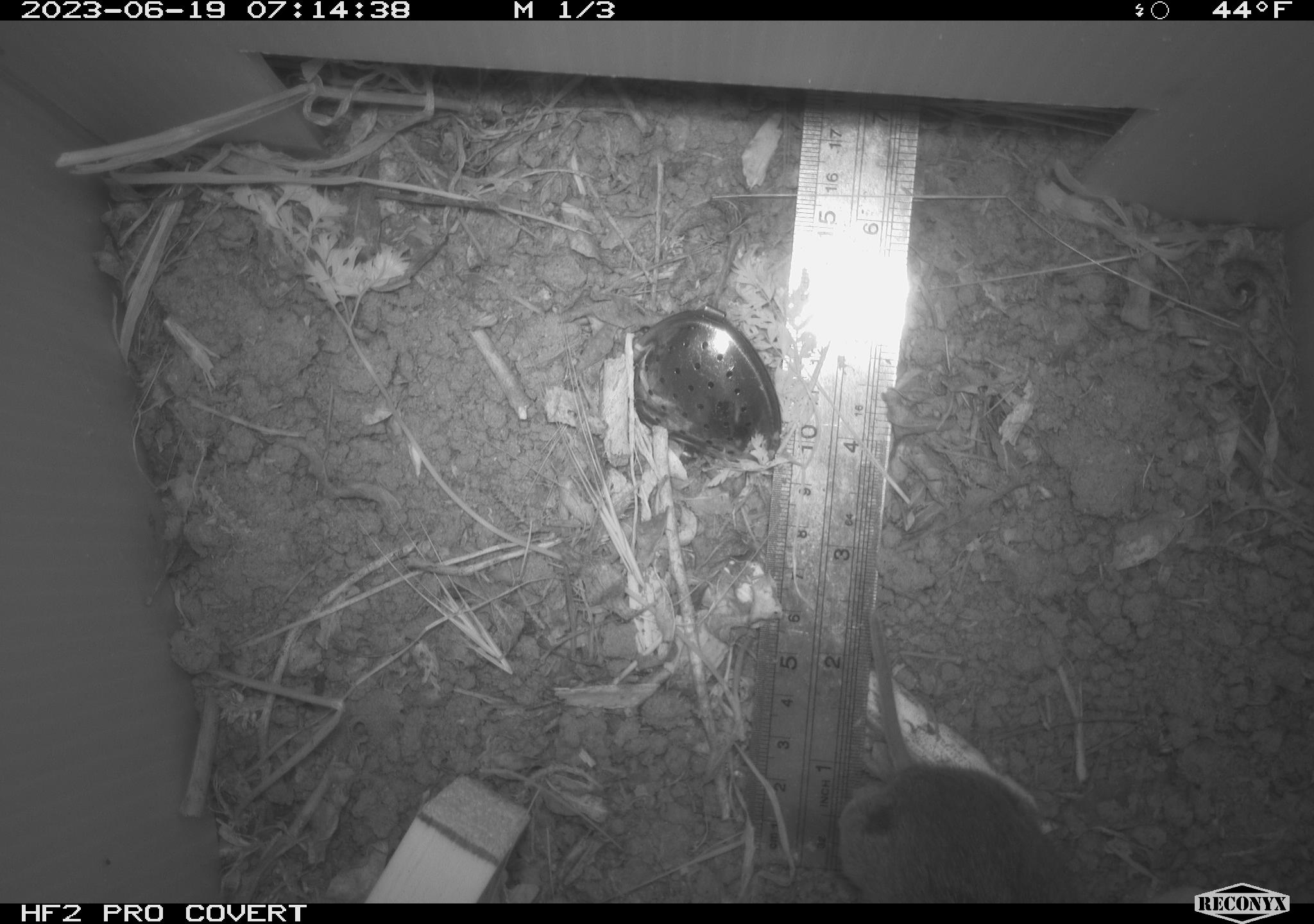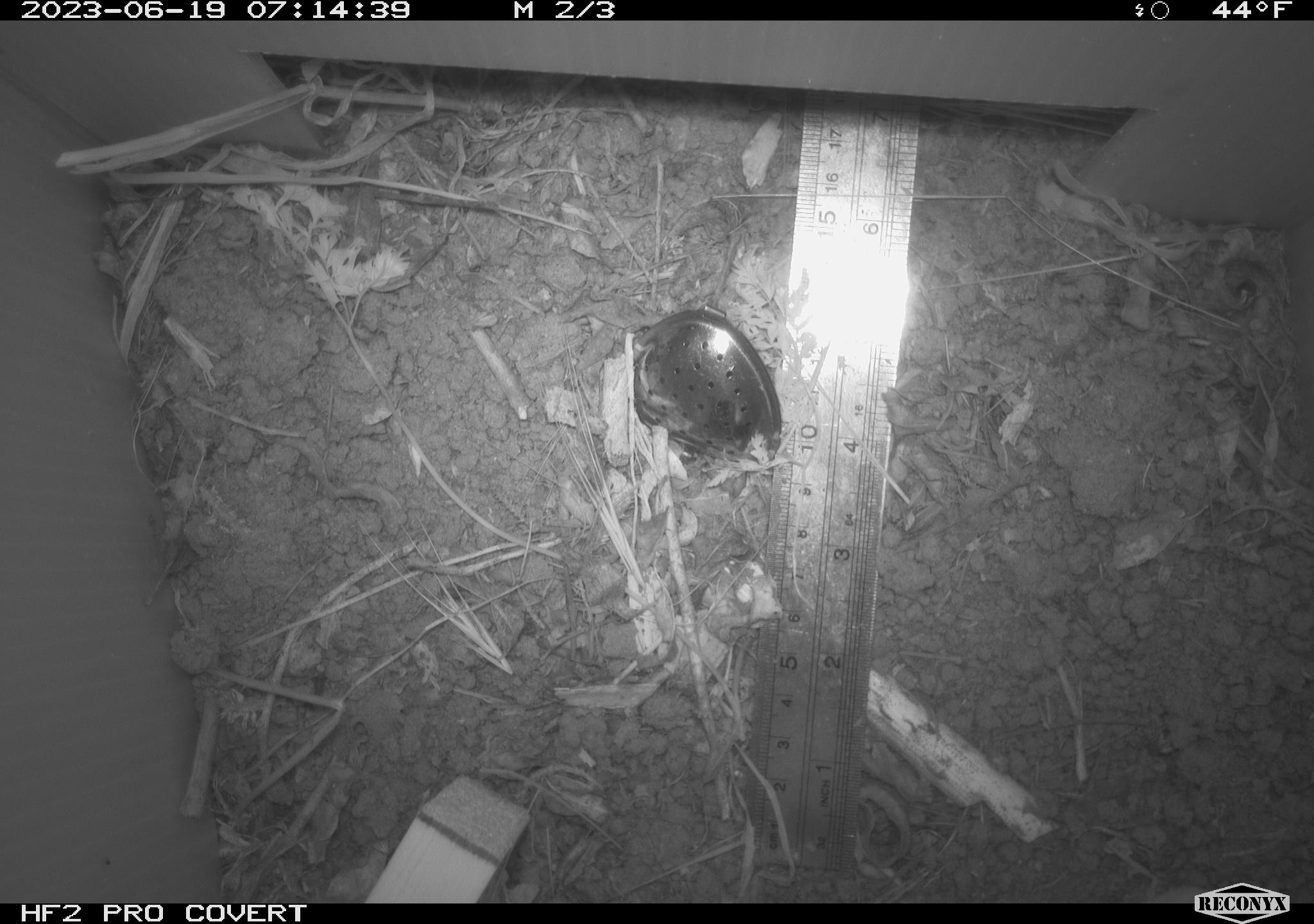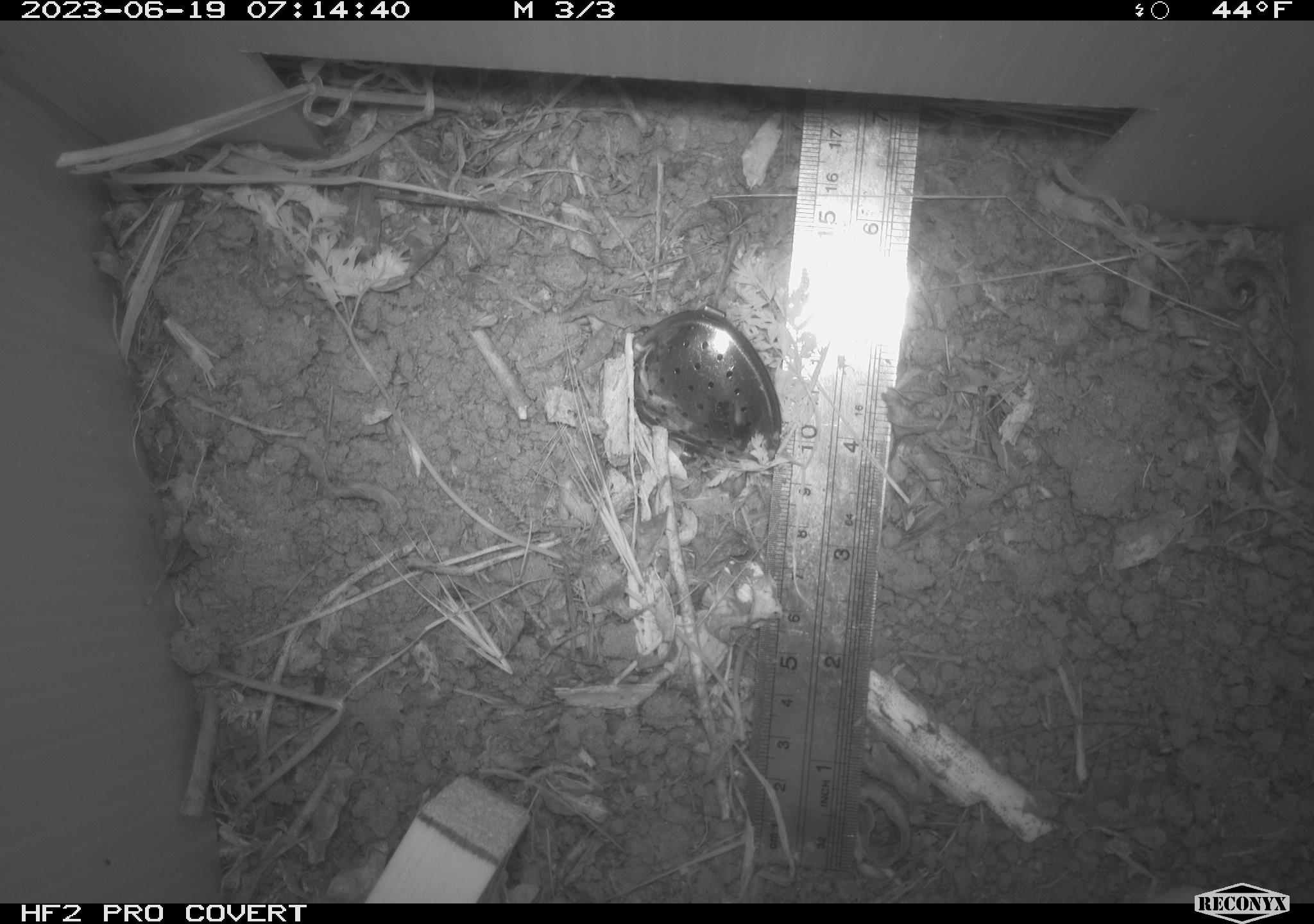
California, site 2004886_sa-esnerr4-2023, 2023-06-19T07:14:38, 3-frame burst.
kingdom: Animalia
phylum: Chordata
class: Mammalia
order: Rodentia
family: Cricetidae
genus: Microtus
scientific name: Microtus californicus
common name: california vole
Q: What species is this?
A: California vole (Microtus californicus).